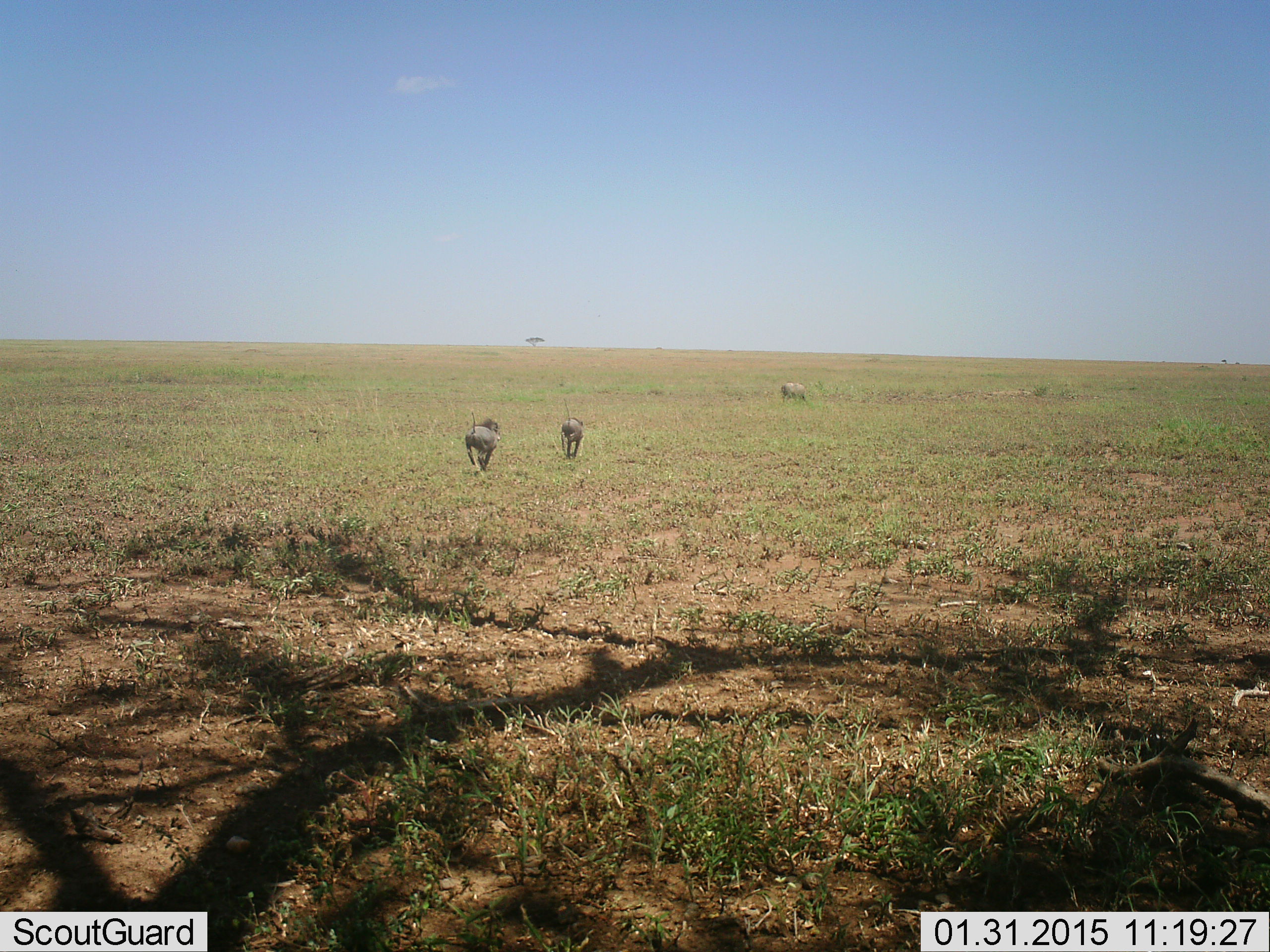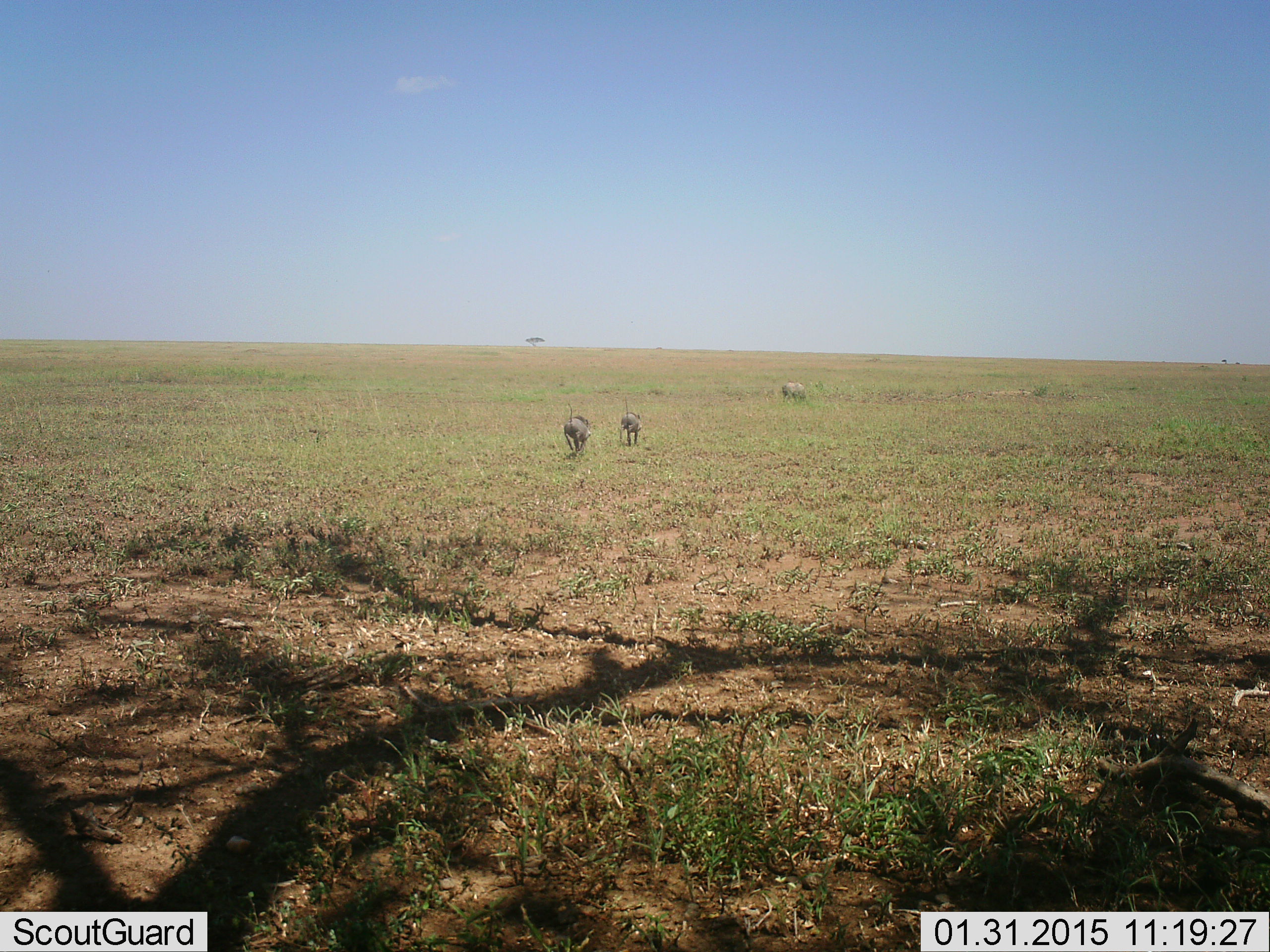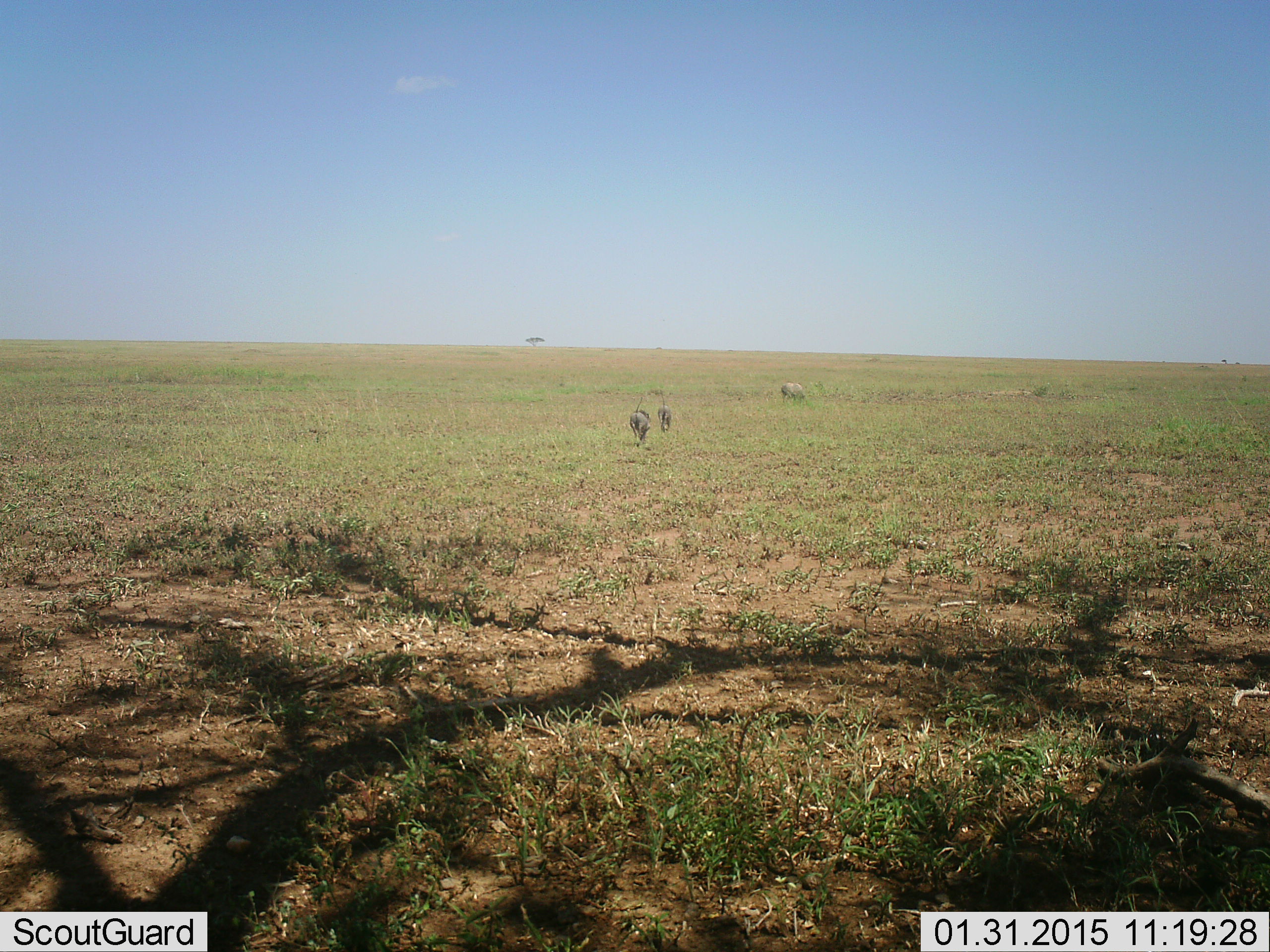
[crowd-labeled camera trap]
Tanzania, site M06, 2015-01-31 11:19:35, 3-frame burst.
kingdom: Animalia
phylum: Chordata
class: Mammalia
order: Artiodactyla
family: Suidae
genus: Phacochoerus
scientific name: Phacochoerus africanus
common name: warthog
Warthog (Phacochoerus africanus), count 2. Behavior (volunteer vote fractions): standing 10%, resting 0%, moving 100%, interacting 0%. Young present (vote fraction): 20%. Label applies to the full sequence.